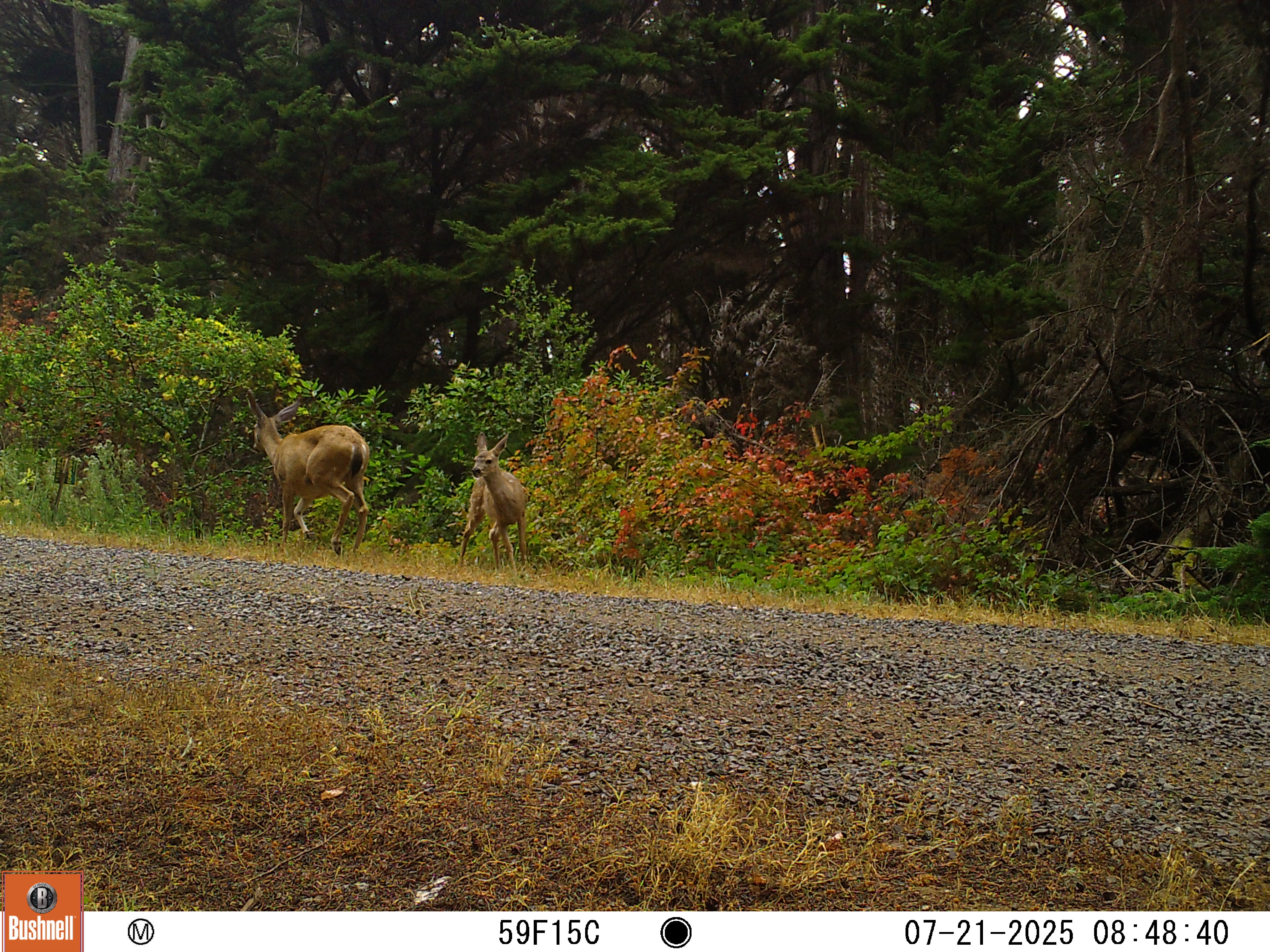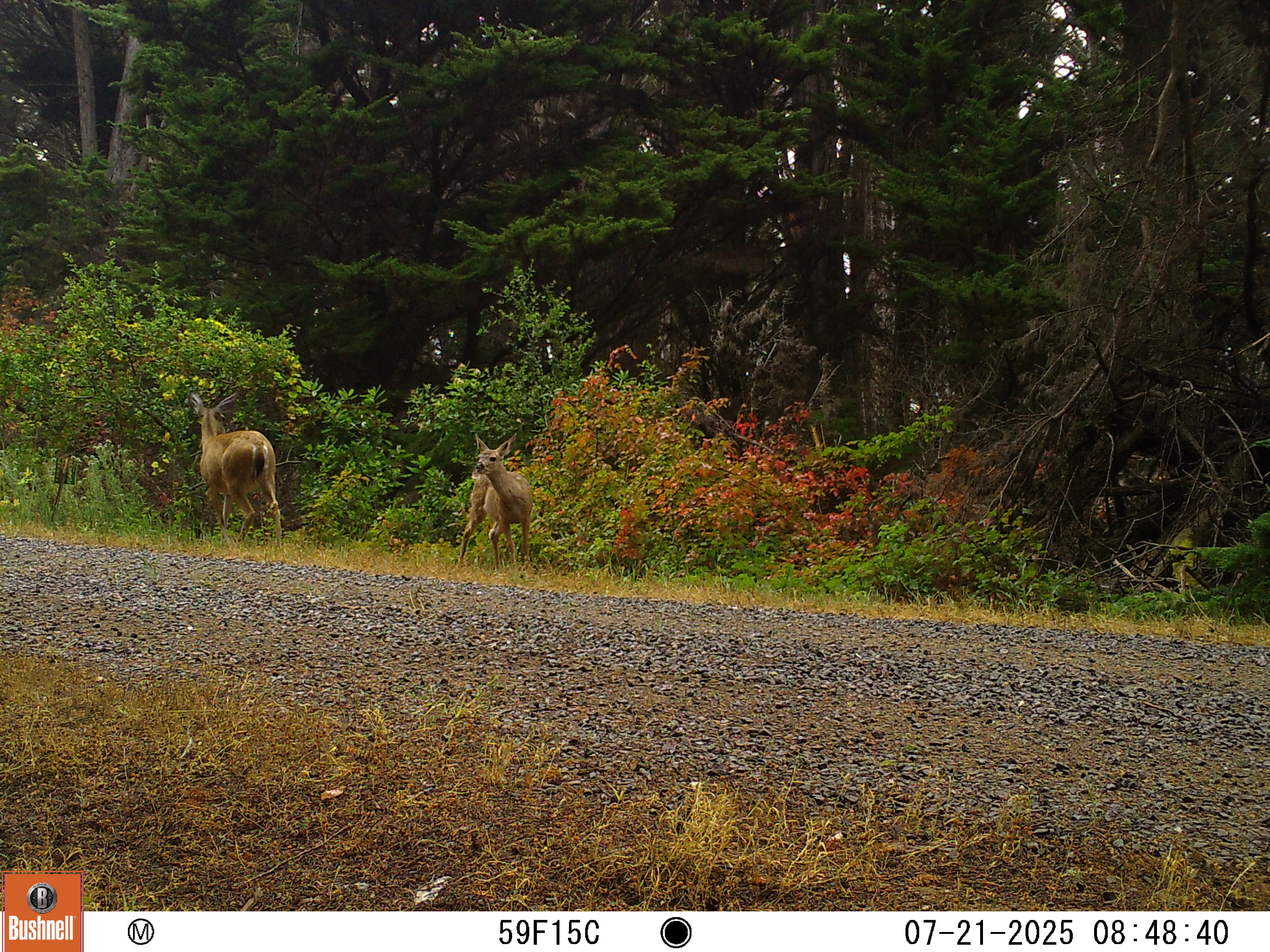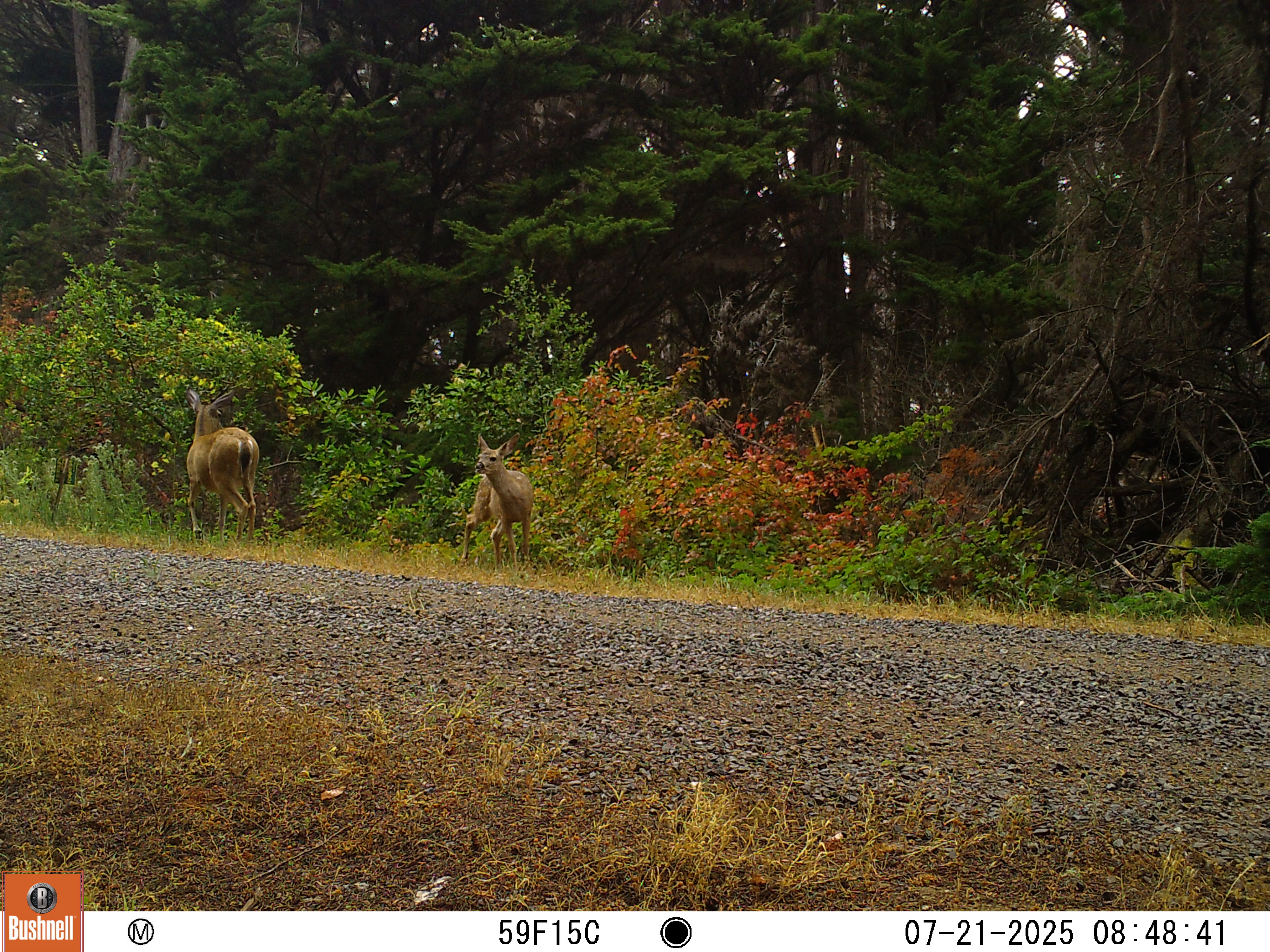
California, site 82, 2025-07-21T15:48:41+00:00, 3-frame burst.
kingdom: Animalia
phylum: Chordata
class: Mammalia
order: Artiodactyla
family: Cervidae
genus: Odocoileus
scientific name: Odocoileus hemionus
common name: mule deer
Mule deer (Odocoileus hemionus).